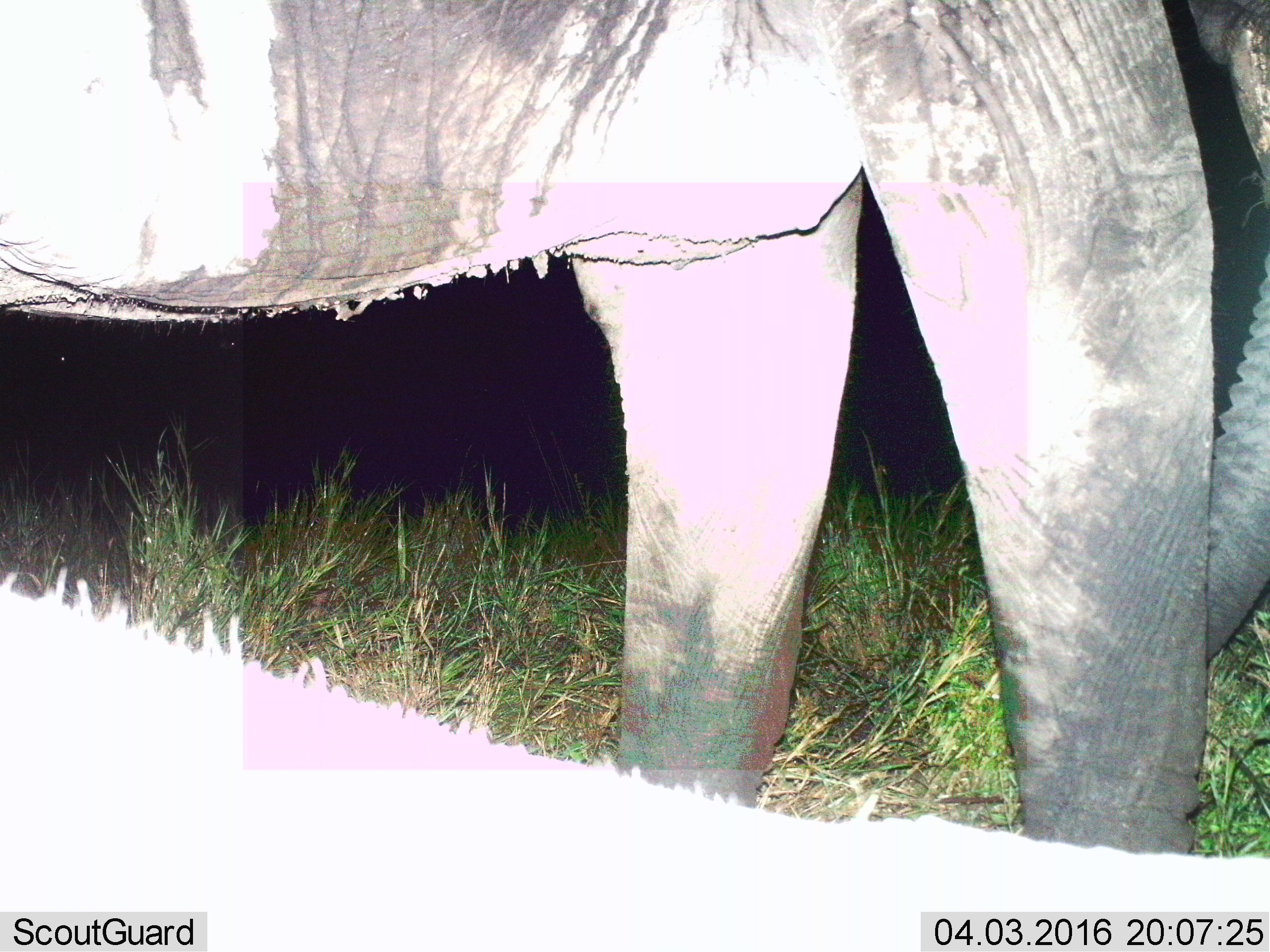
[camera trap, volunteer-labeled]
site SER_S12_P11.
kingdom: Animalia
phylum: Chordata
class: Mammalia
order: Proboscidea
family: Elephantidae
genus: Loxodonta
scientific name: Loxodonta africana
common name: african bush elephant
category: elephant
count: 1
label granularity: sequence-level